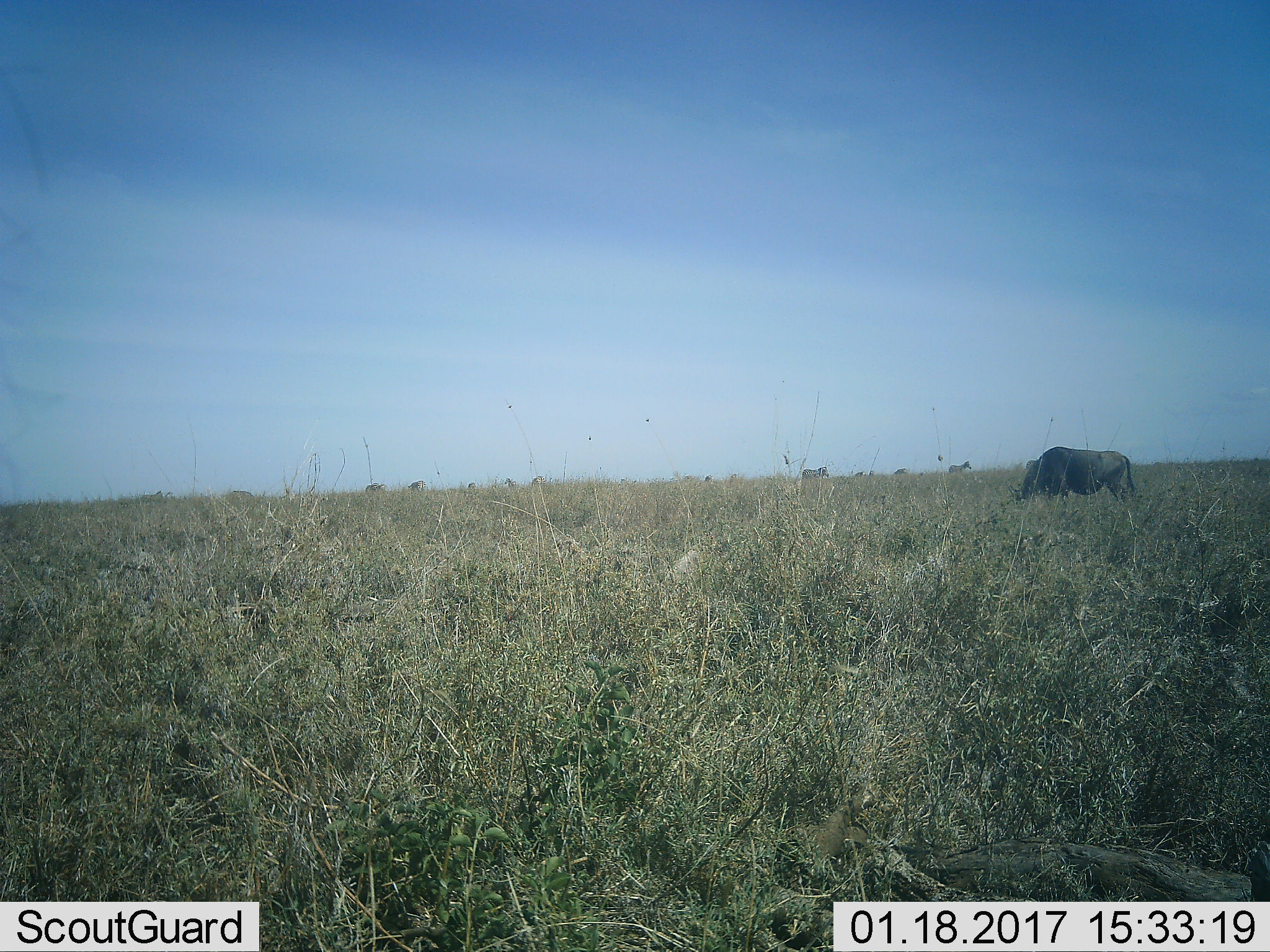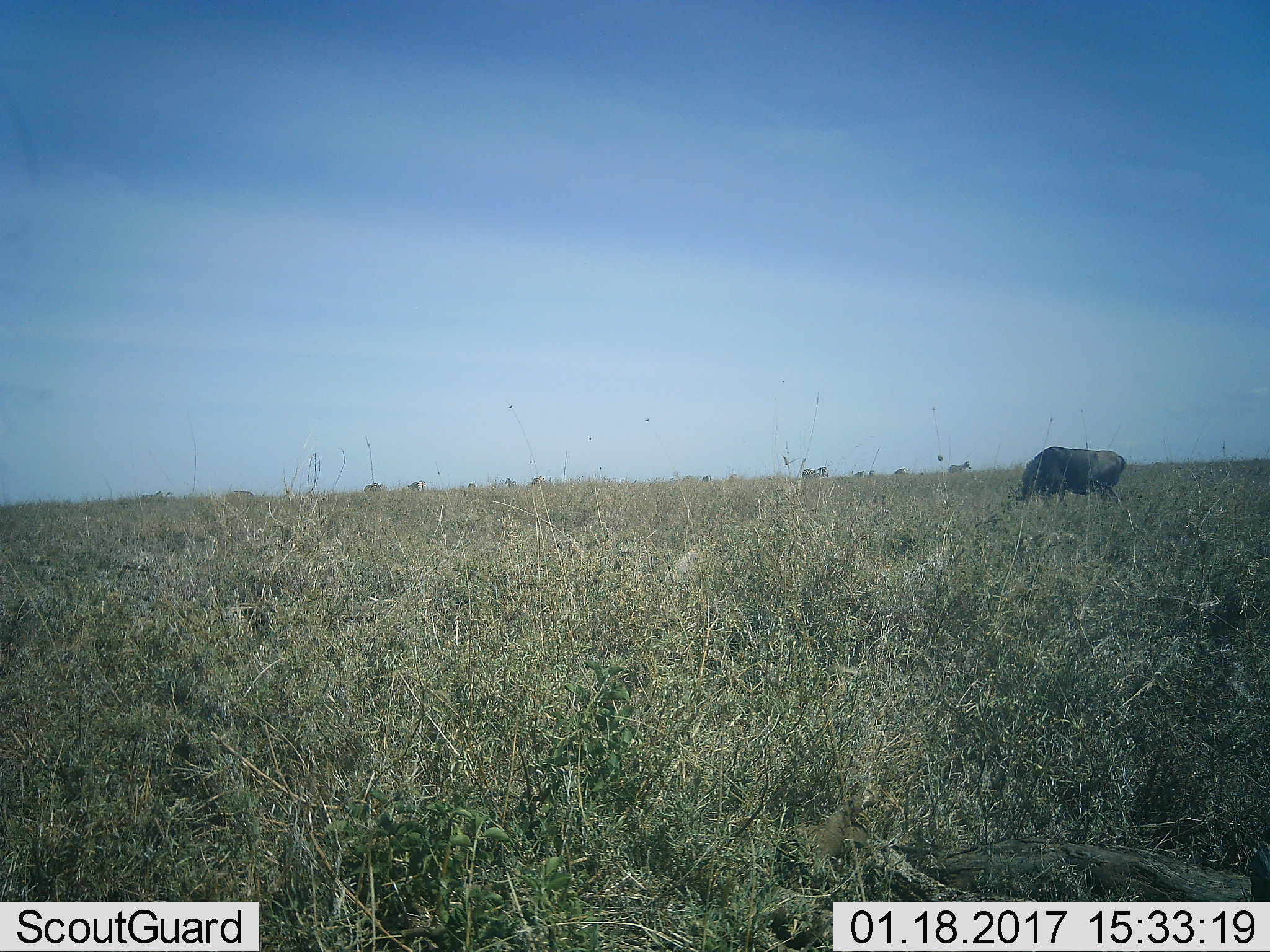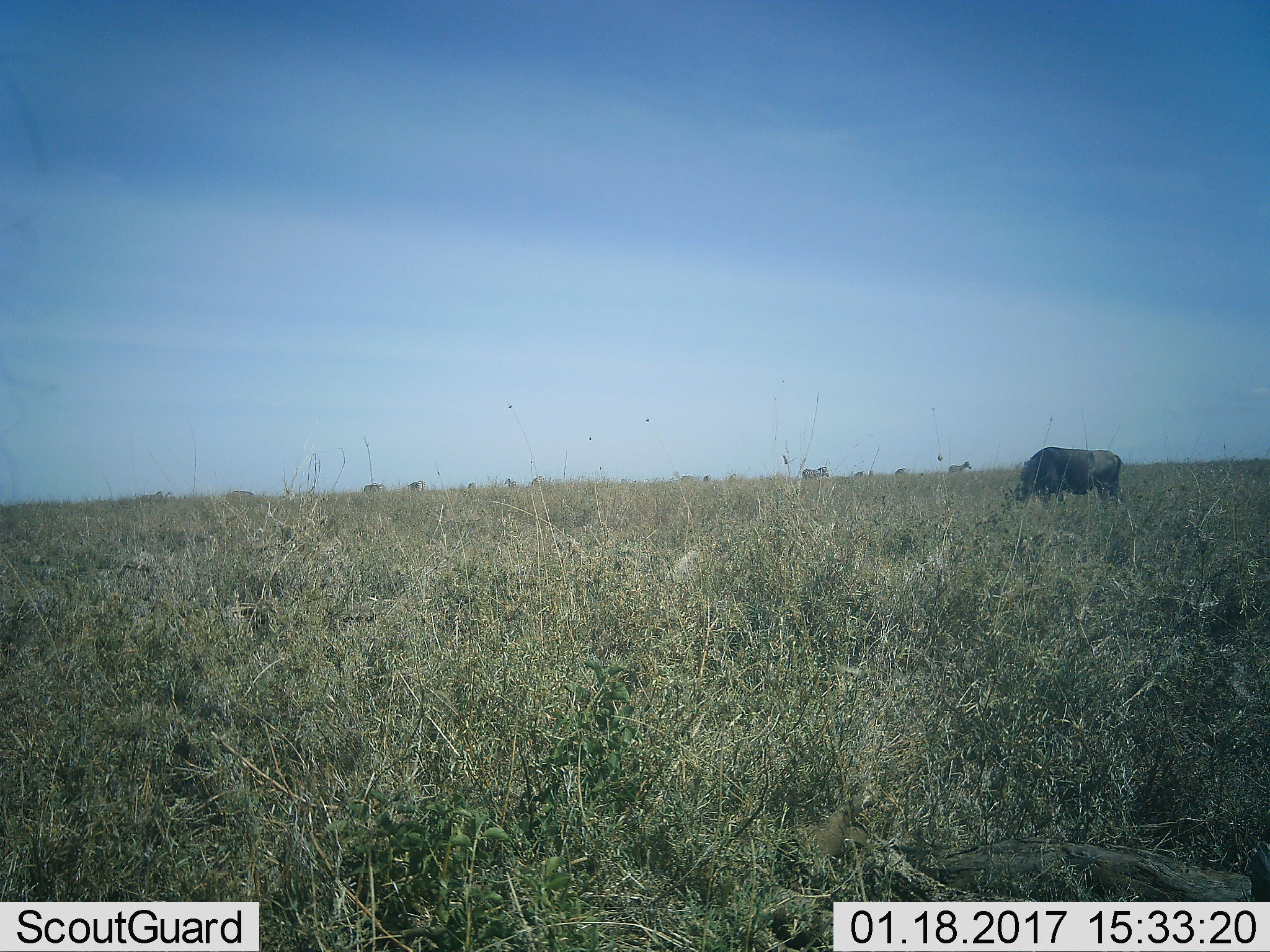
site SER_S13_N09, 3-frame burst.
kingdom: Animalia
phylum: Chordata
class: Mammalia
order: Artiodactyla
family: Bovidae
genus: Connochaetes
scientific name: Connochaetes taurinus taurinus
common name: blue wildebeest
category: wildebeestblue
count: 1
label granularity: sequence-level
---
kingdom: Animalia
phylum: Chordata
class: Mammalia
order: Perissodactyla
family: Equidae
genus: Equus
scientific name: Equus quagga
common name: plains zebra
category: zebraplains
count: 11-50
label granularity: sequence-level